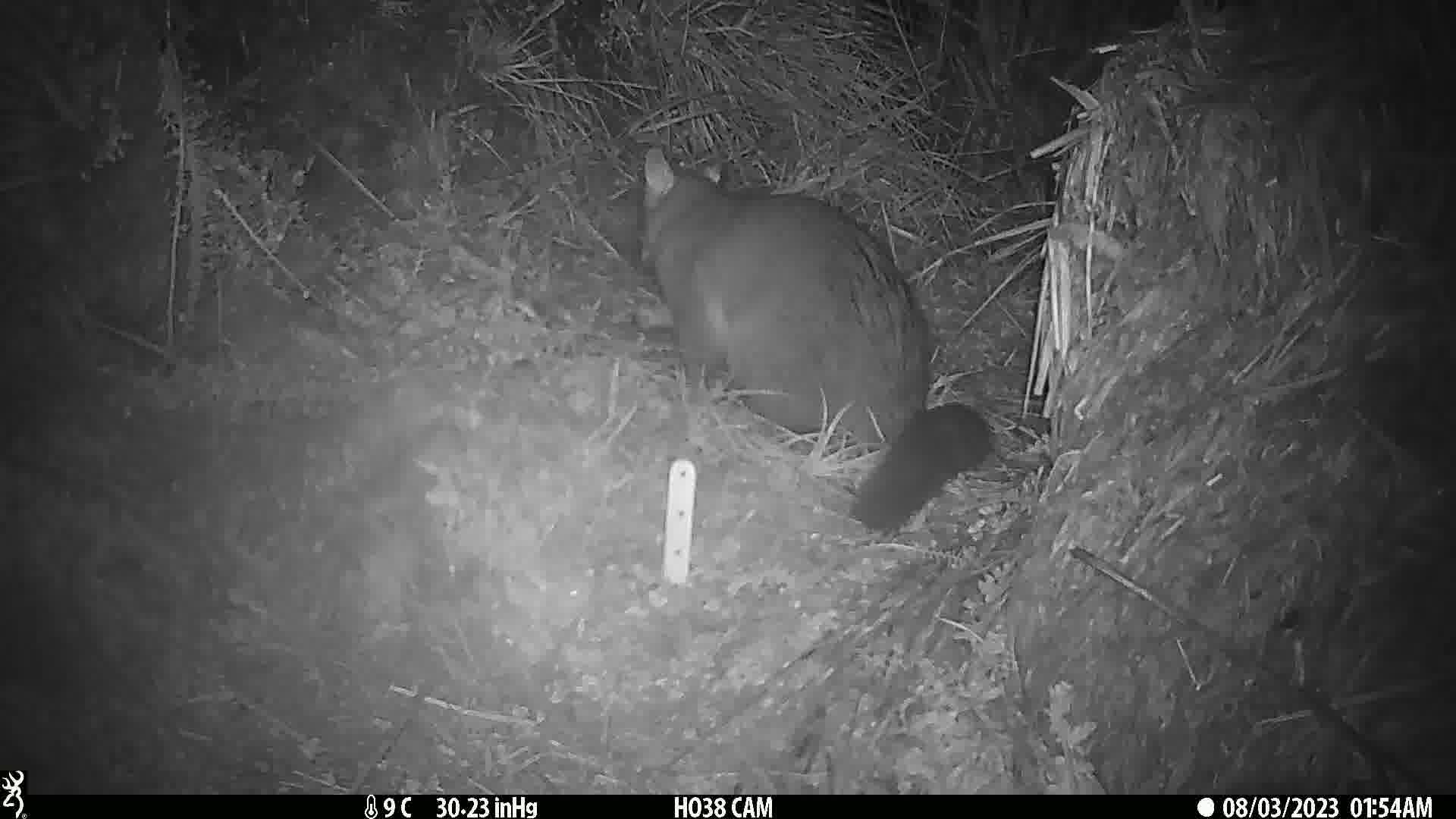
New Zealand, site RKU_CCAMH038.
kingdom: Animalia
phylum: Chordata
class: Mammalia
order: Diprotodontia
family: Phalangeridae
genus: Trichosurus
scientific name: Trichosurus vulpecula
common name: common brushtail possum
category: possum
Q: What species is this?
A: Possum (common brushtail possum) (Trichosurus vulpecula).